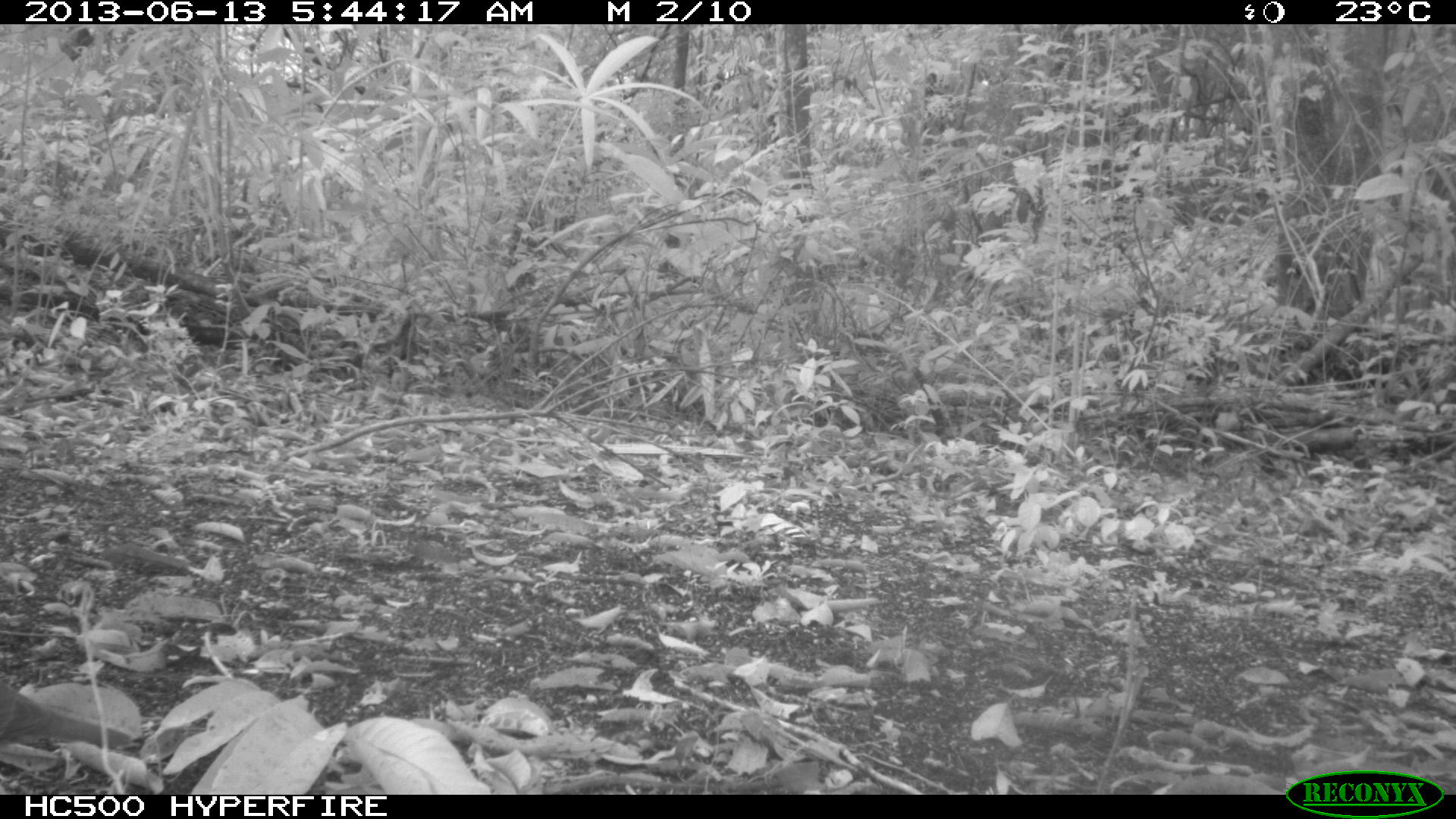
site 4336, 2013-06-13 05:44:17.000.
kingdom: Animalia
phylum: Chordata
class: Aves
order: Columbiformes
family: Columbidae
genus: Leptotila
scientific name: Leptotila plumbeiceps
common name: gray-headed dove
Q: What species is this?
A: Leptotila plumbeiceps (gray-headed dove).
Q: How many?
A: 1.